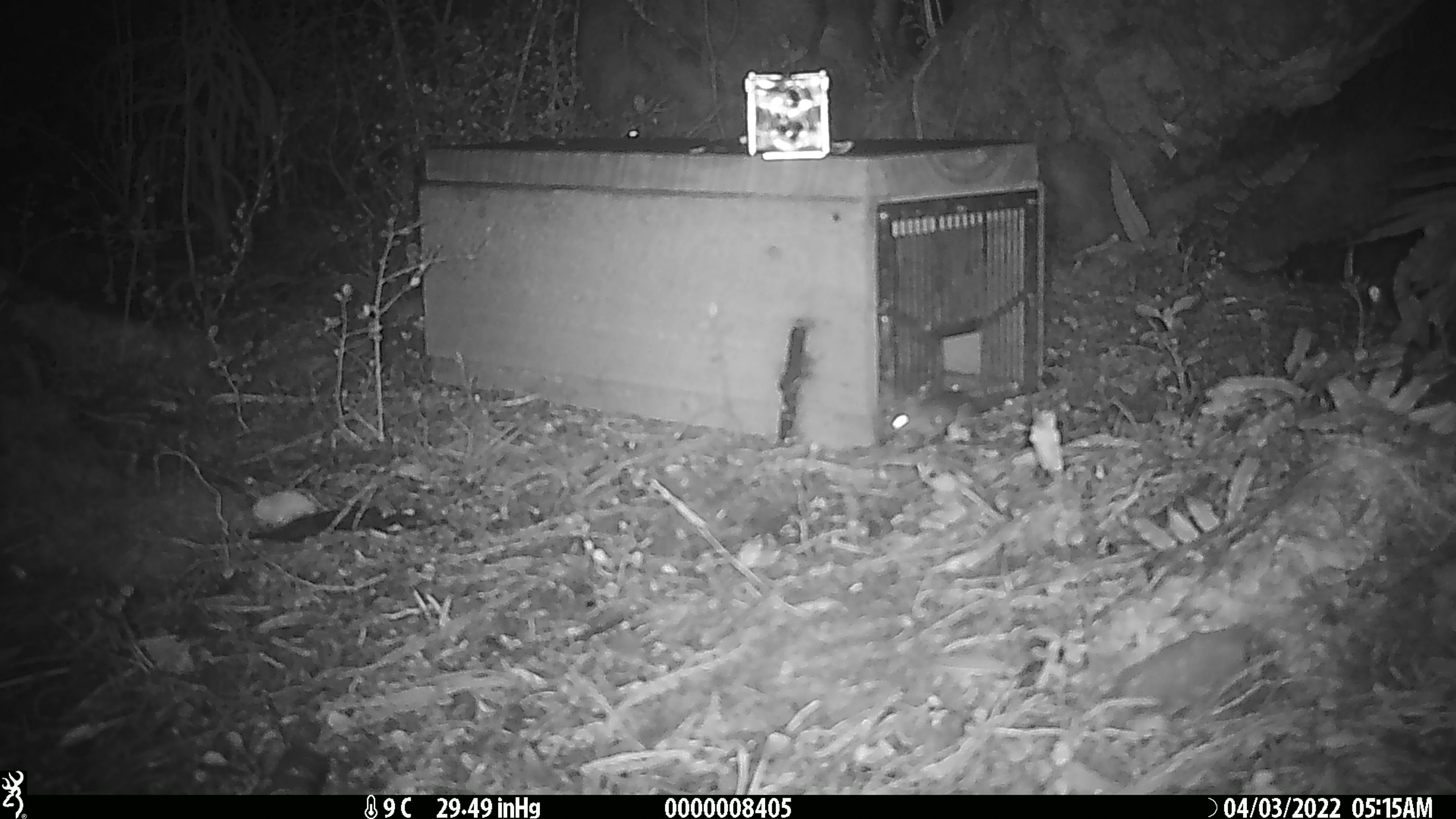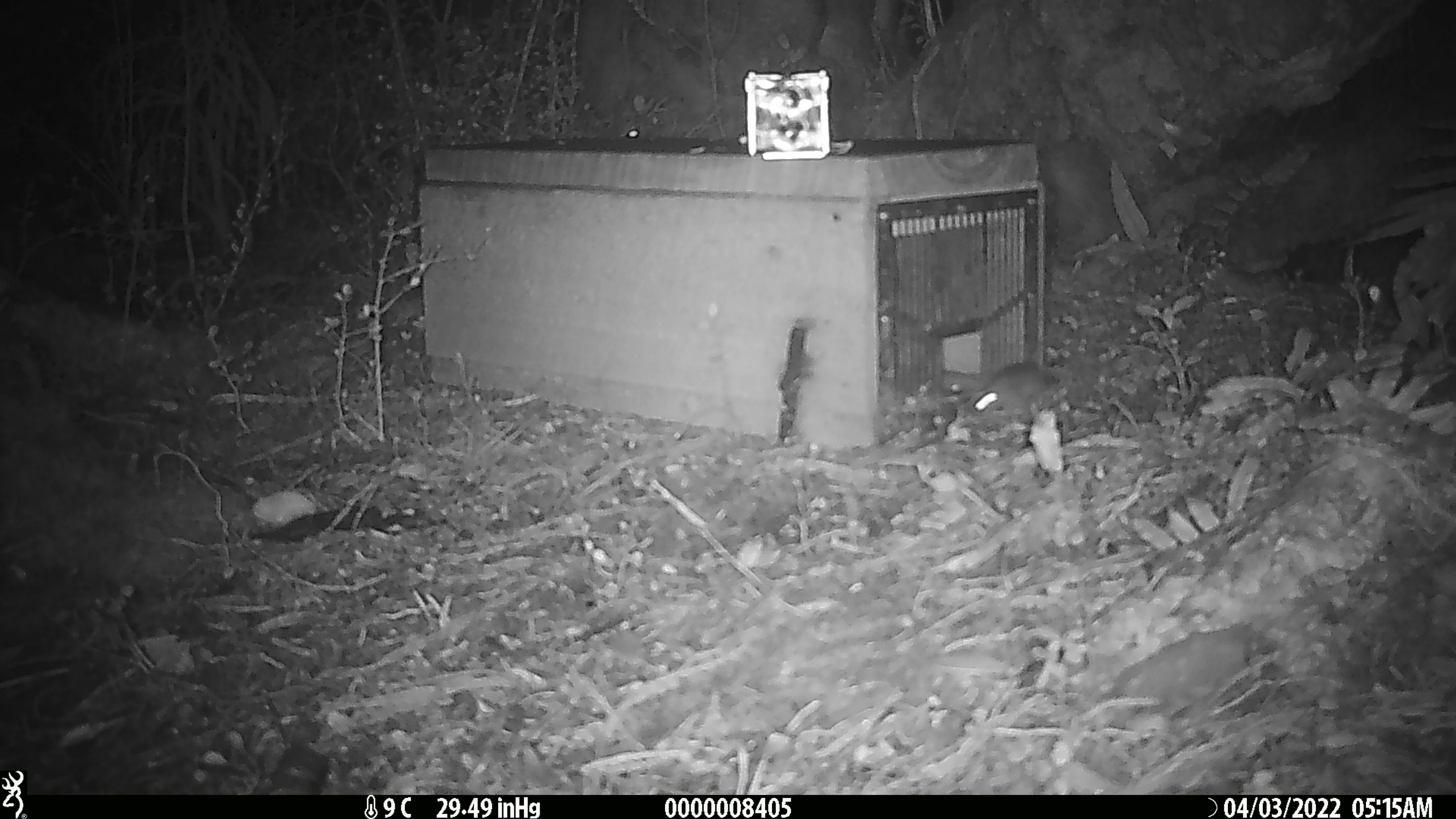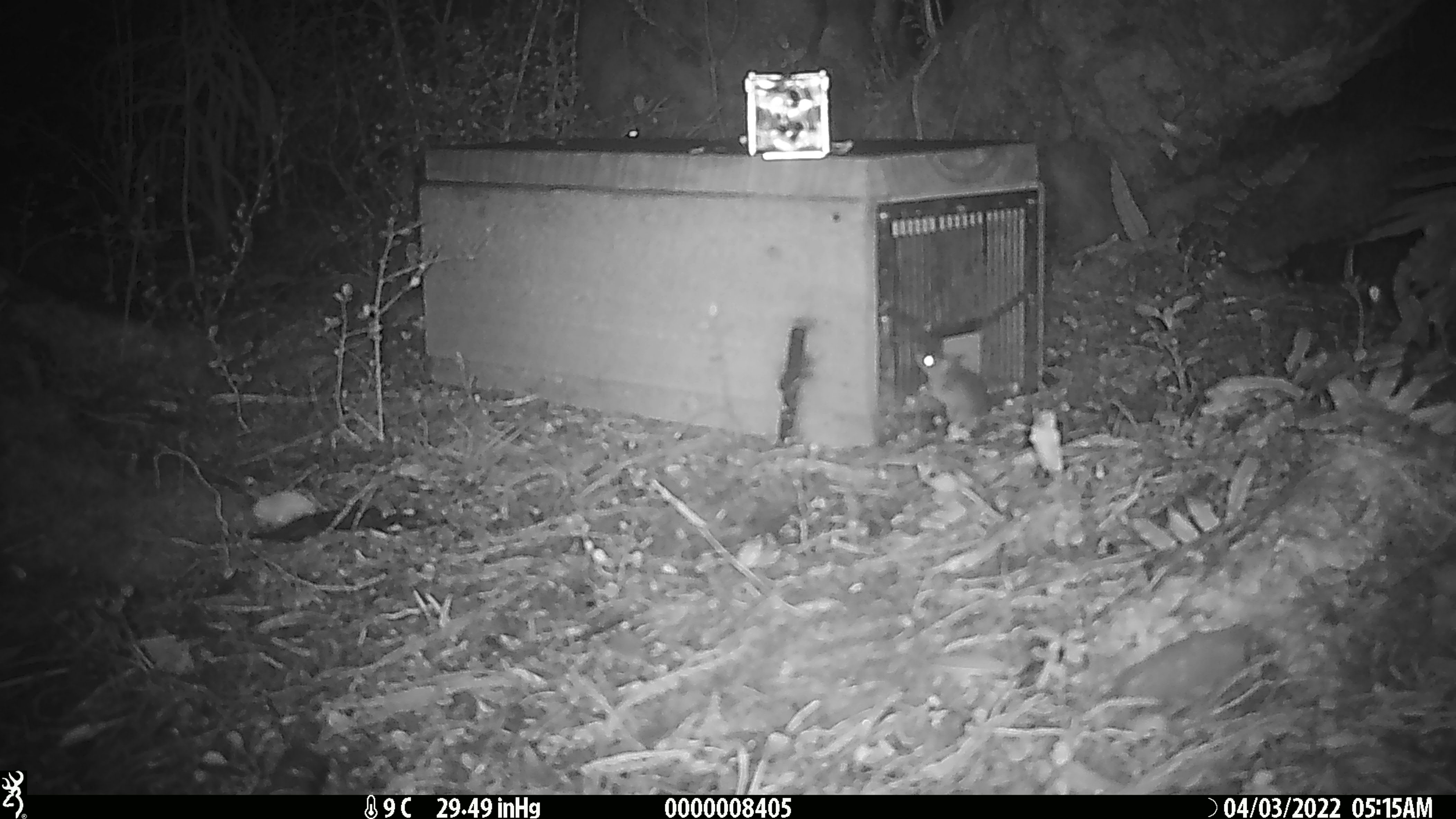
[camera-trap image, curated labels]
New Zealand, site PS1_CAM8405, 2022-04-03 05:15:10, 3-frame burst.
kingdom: Animalia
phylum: Chordata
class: Mammalia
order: Rodentia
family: Muridae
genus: Mus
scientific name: Mus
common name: mouse